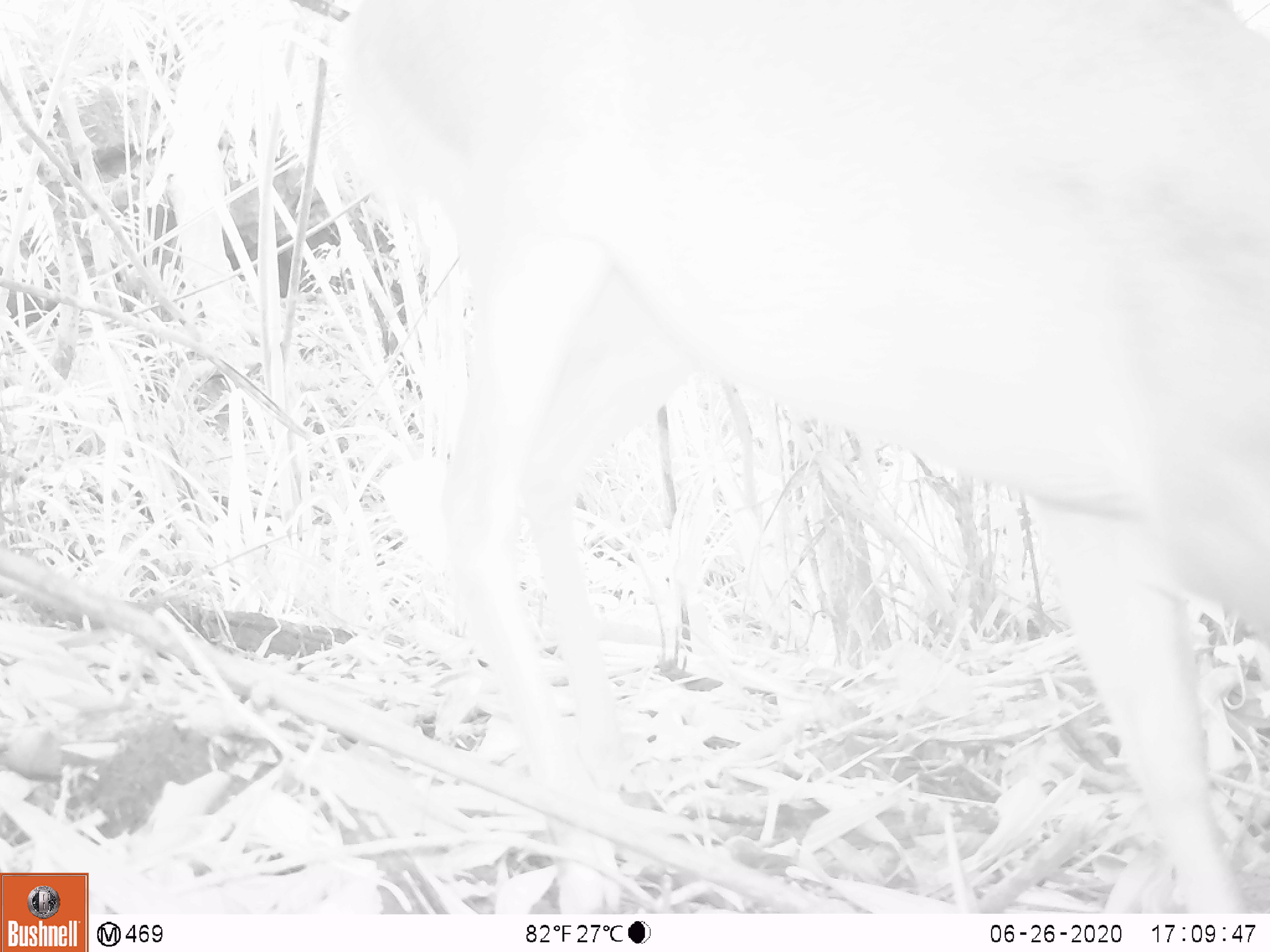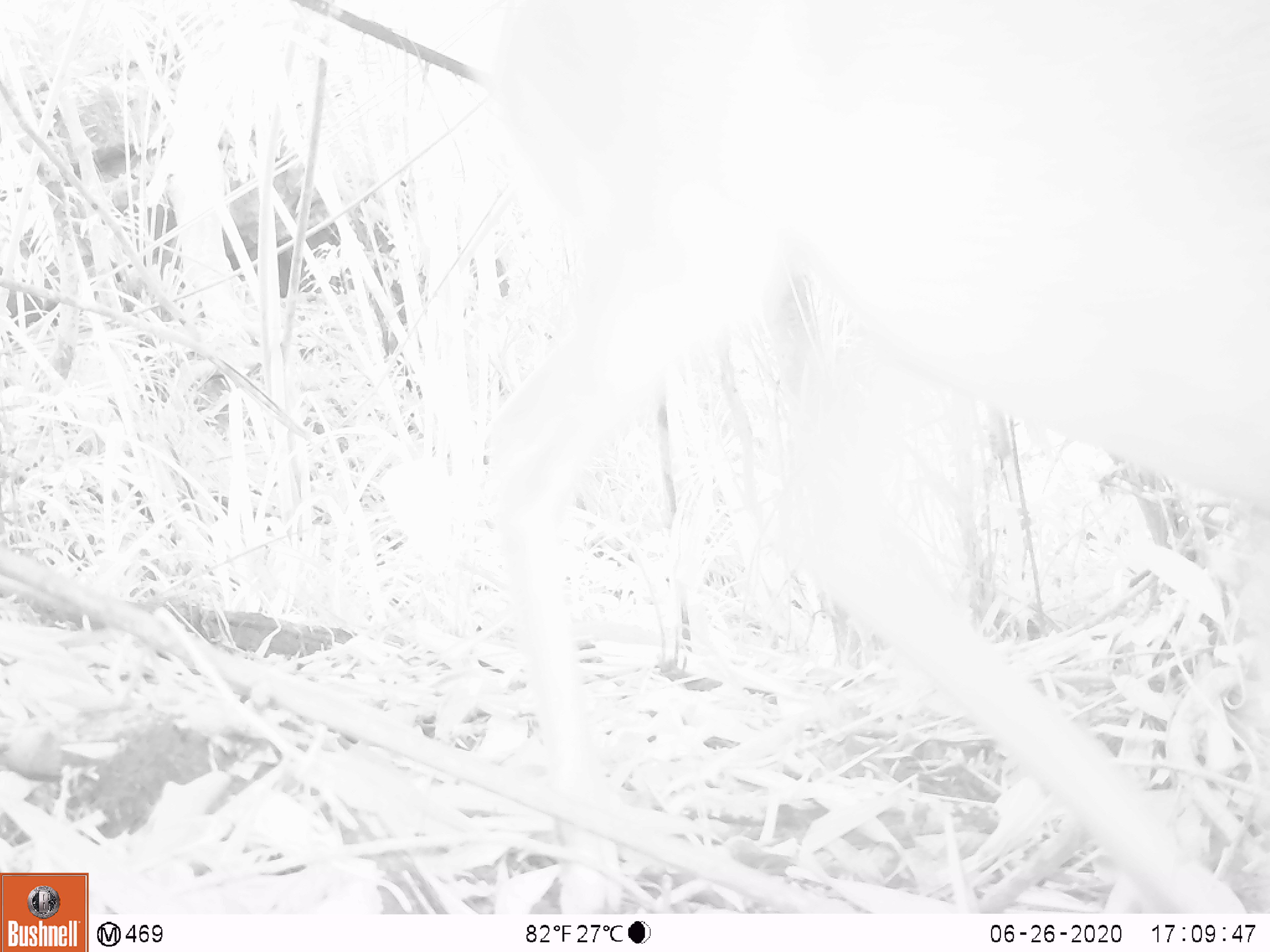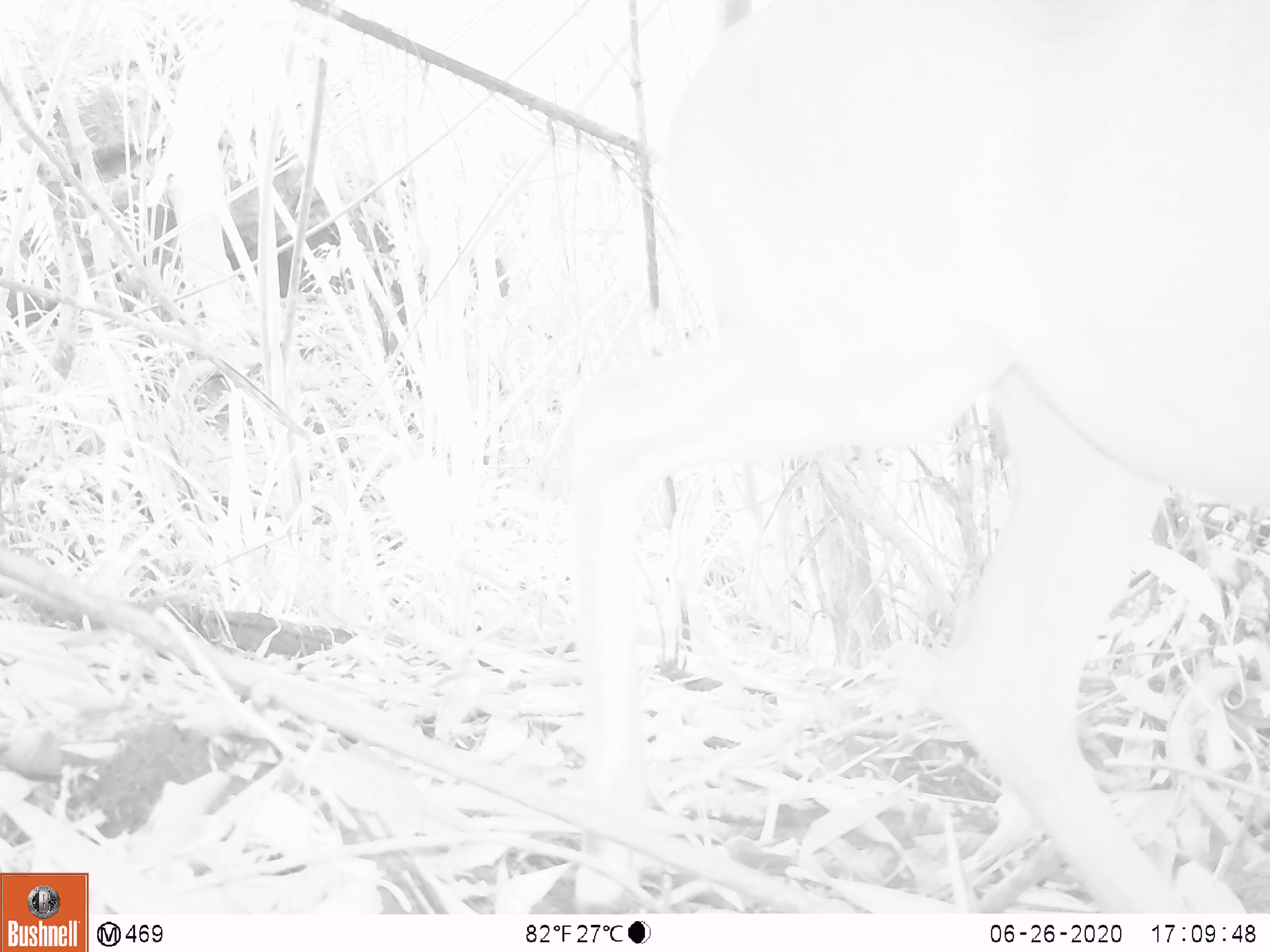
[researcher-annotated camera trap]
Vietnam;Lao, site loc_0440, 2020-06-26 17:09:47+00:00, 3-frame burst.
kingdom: Animalia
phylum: Chordata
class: Mammalia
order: Artiodactyla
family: Cervidae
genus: Muntiacus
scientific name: Muntiacus vuquangensis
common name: large-antlered muntjac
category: large antlered muntjac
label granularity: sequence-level